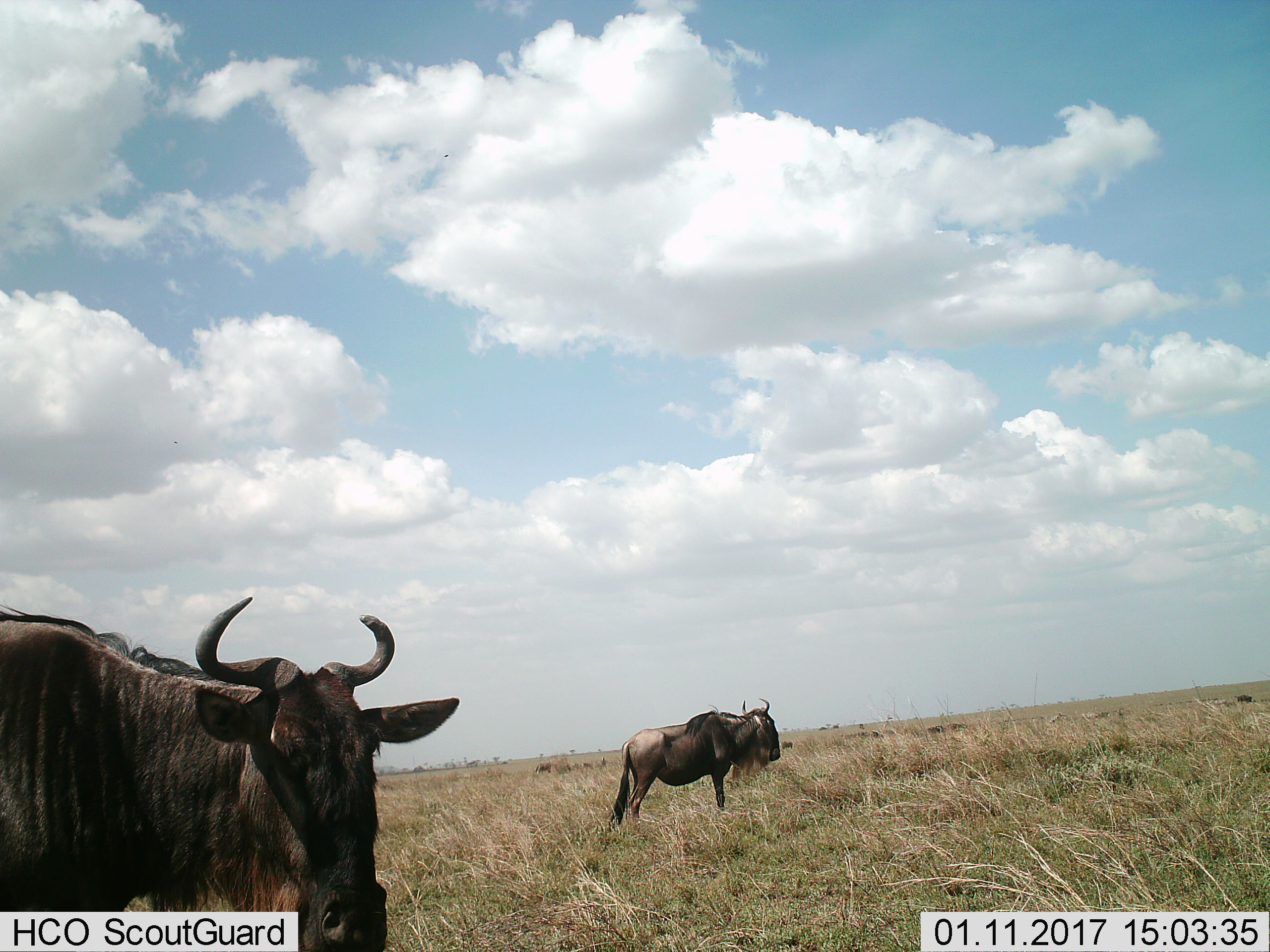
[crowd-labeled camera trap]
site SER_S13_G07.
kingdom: Animalia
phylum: Chordata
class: Mammalia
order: Artiodactyla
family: Bovidae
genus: Connochaetes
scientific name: Connochaetes taurinus taurinus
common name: blue wildebeest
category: wildebeestblue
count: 2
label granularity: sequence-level